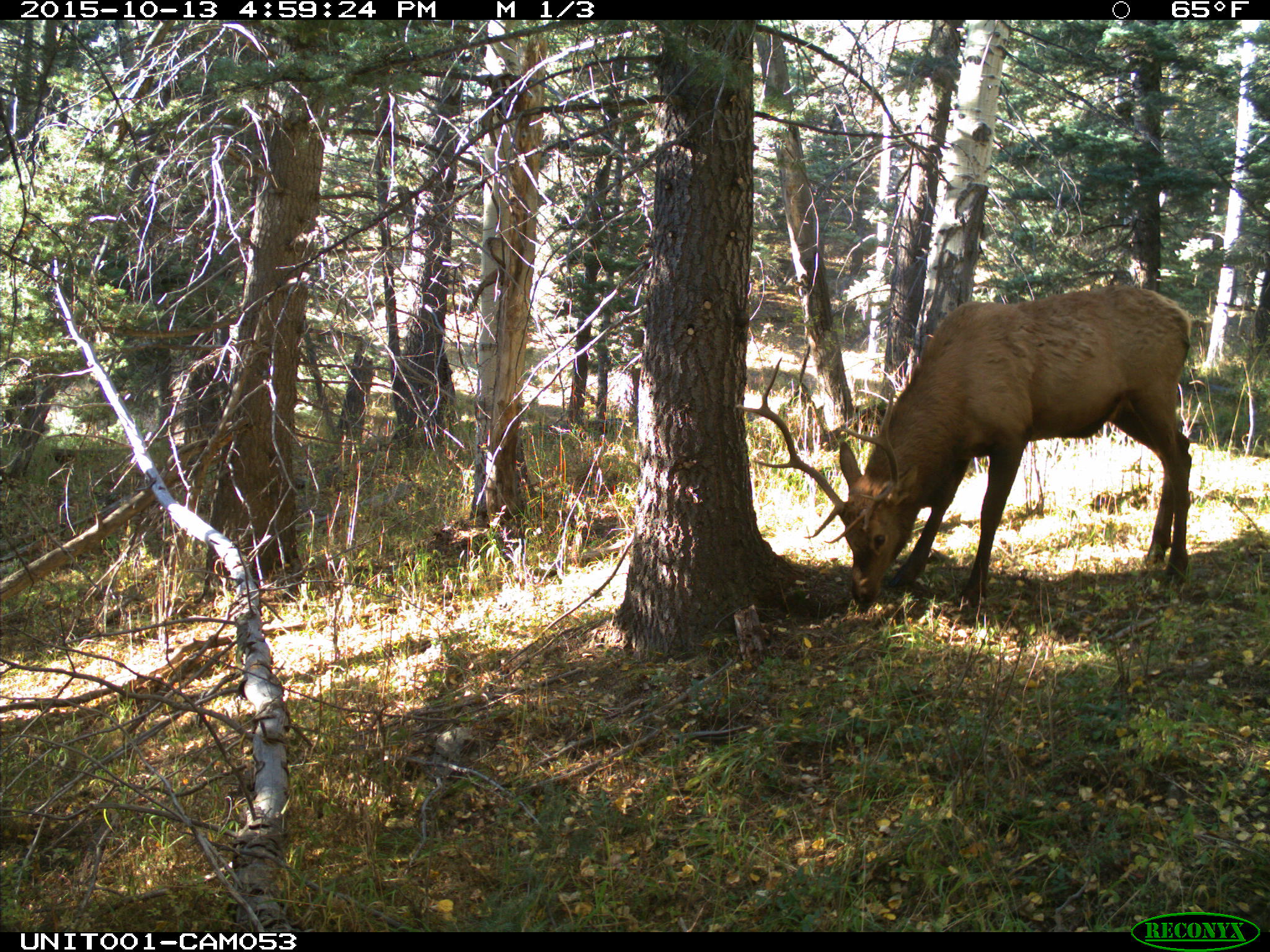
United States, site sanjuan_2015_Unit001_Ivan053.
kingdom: Animalia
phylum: Chordata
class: Mammalia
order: Artiodactyla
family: Cervidae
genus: Cervus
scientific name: Cervus elaphus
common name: red deer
Cervus elaphus (red deer).